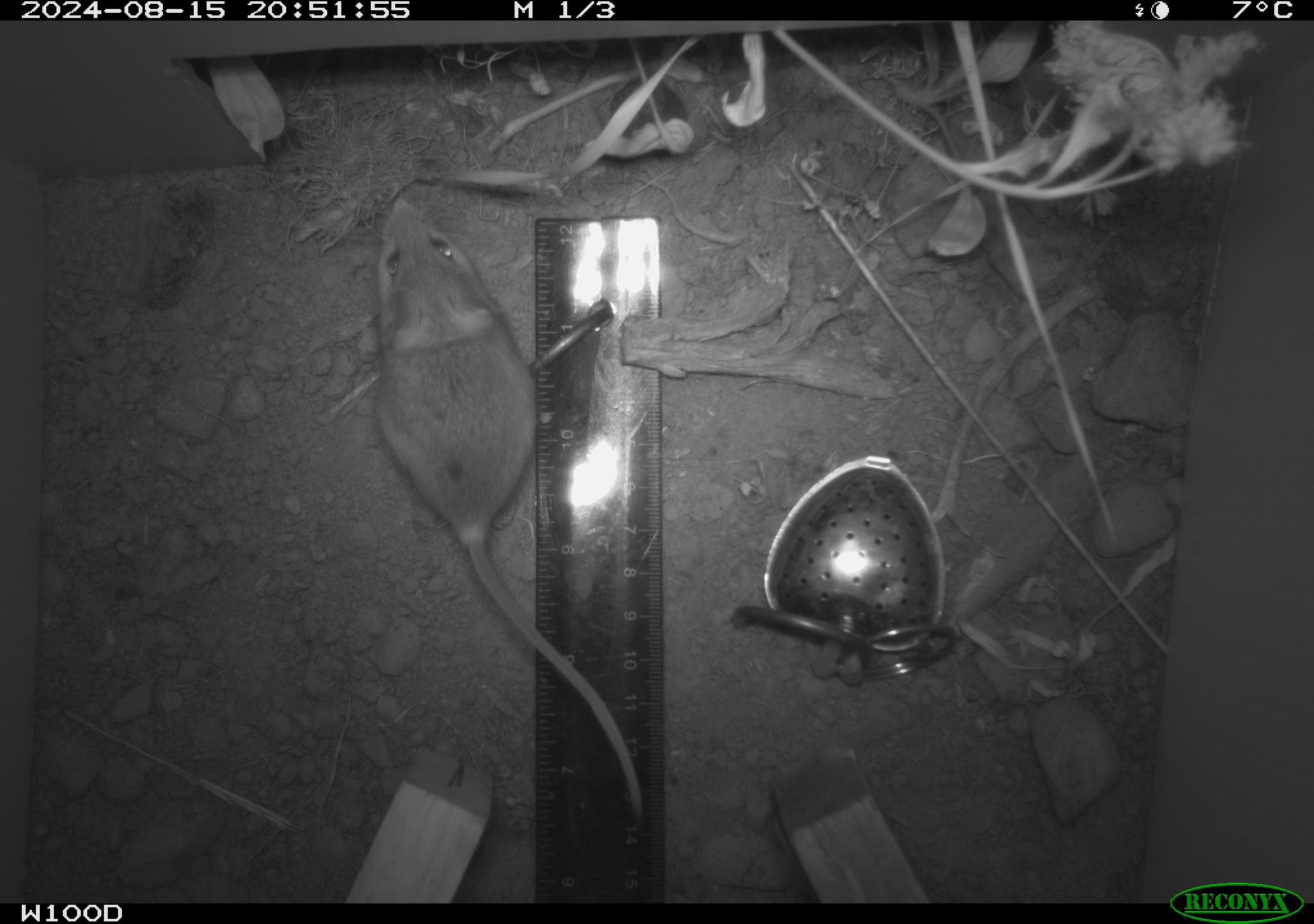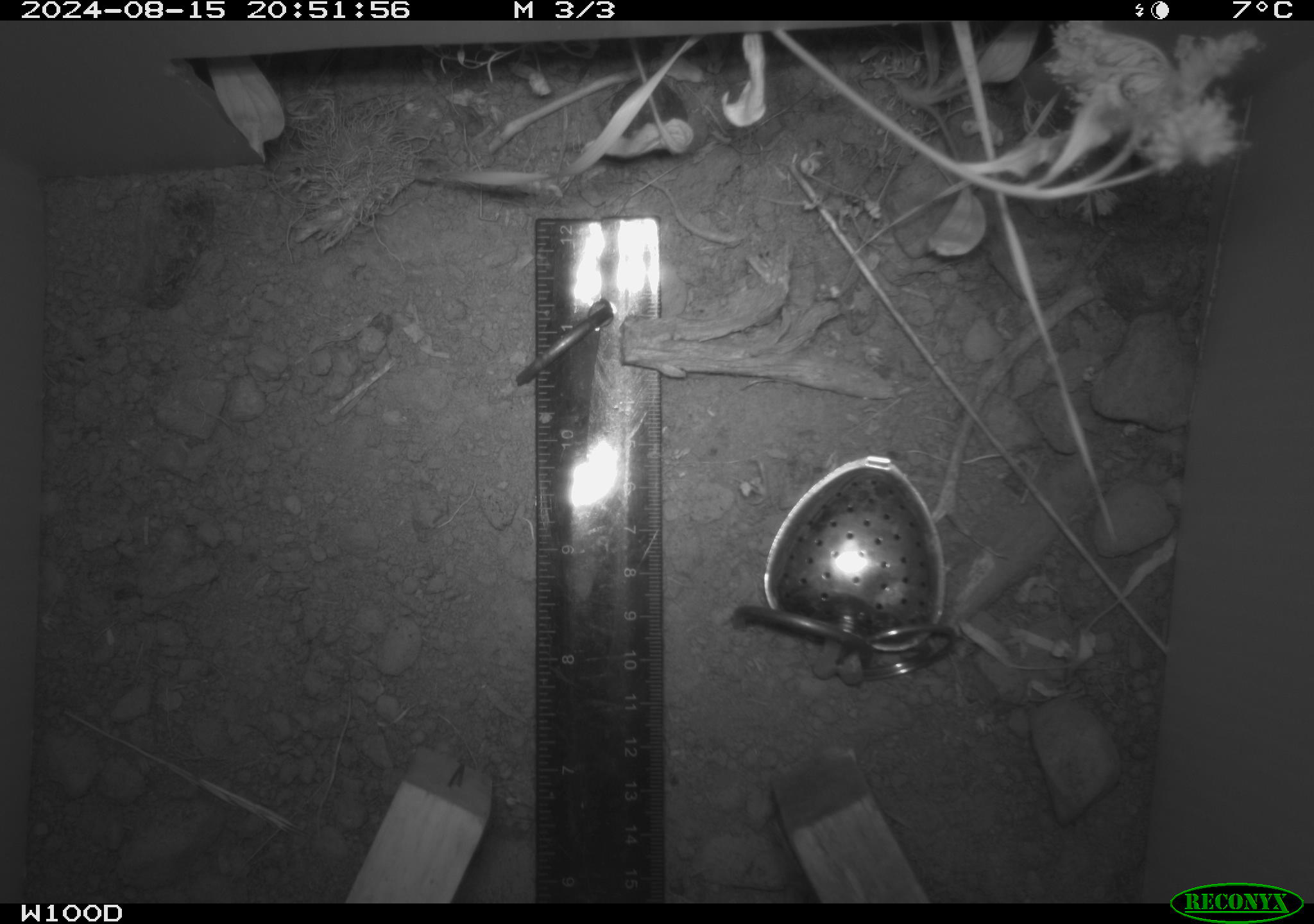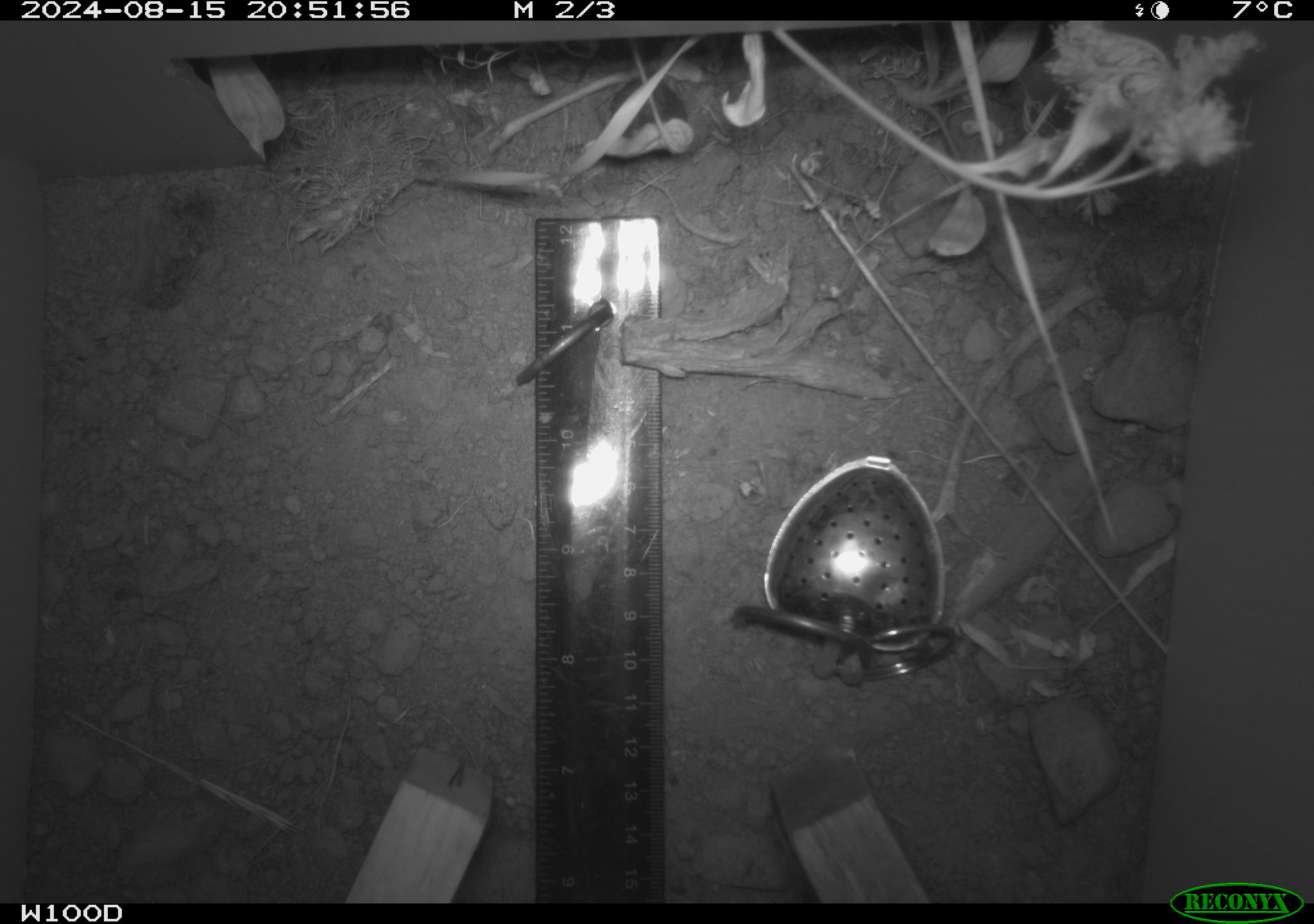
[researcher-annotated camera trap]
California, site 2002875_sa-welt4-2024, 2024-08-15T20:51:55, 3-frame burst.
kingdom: Animalia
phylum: Chordata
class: Mammalia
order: Rodentia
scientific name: Rodentia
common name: mouse species